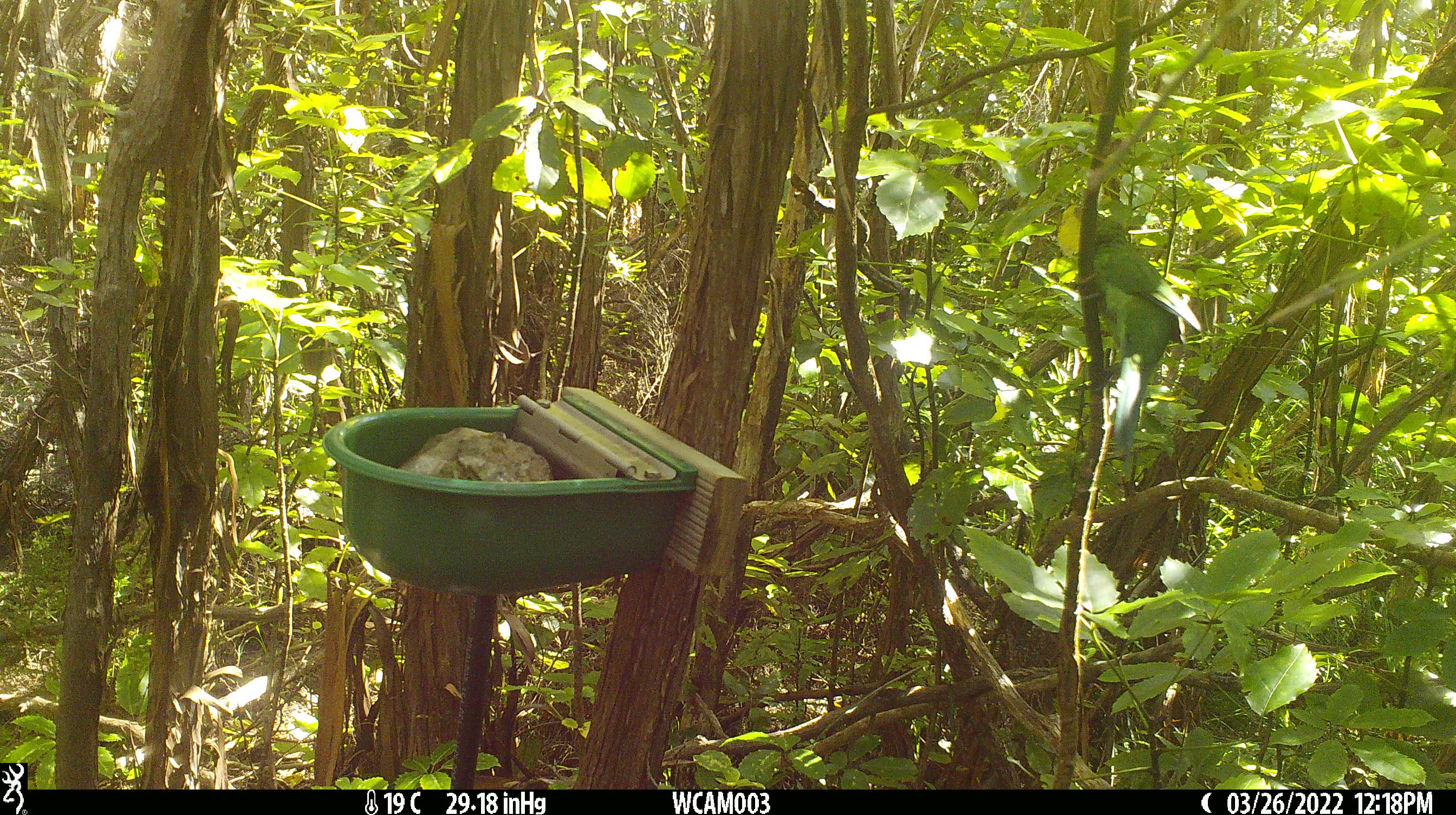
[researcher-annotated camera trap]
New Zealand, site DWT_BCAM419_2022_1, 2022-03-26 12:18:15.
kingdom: Animalia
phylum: Chordata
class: Aves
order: Psittaciformes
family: Psittaculidae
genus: Cyanoramphus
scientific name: Cyanoramphus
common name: parakeet